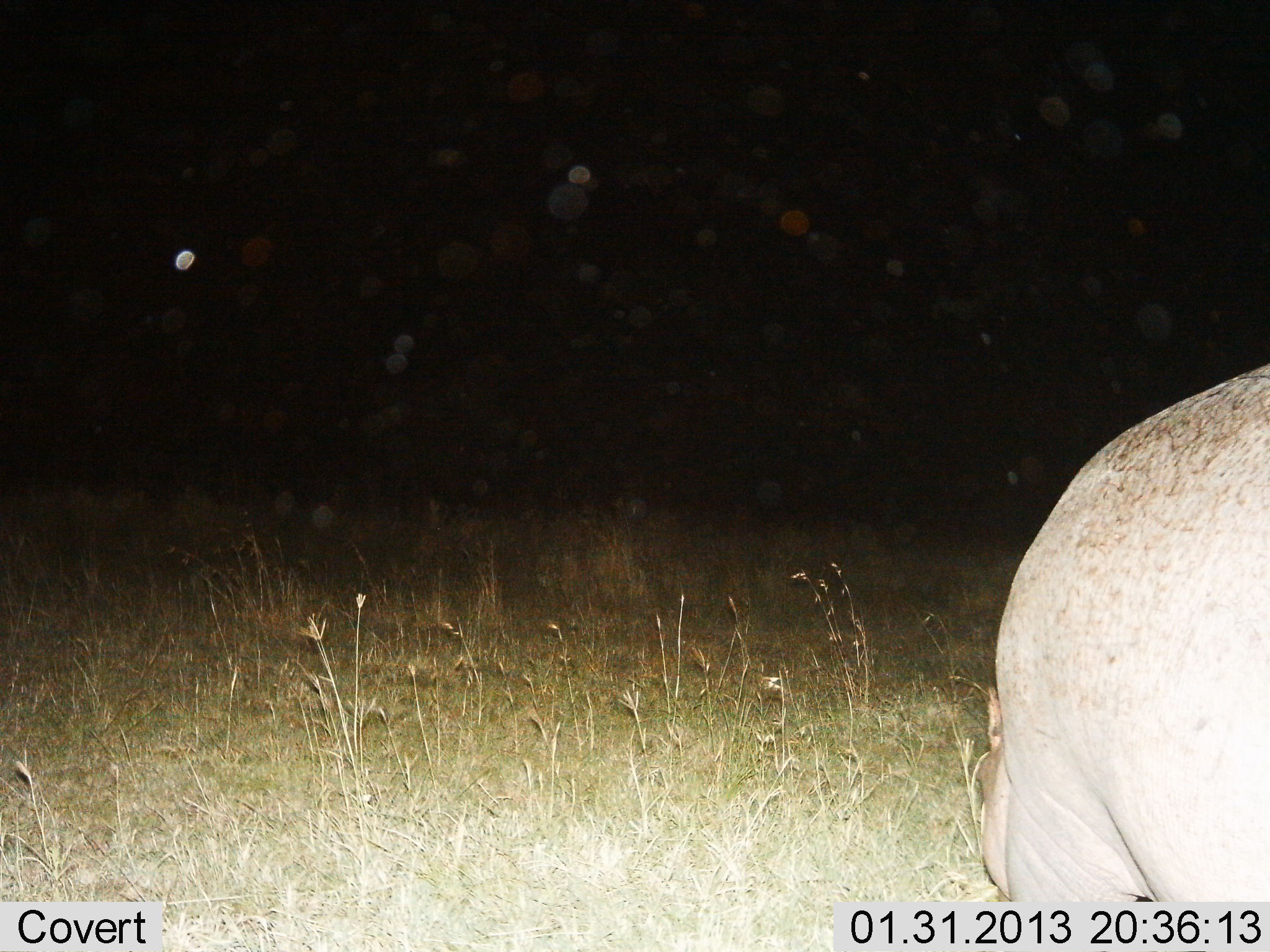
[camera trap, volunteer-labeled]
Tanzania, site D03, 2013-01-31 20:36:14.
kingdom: Animalia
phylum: Chordata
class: Mammalia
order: Artiodactyla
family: Hippopotamidae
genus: Hippopotamus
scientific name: Hippopotamus amphibius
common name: hippopotamus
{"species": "hippopotamus (Hippopotamus amphibius)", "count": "1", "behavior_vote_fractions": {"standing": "56%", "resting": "0%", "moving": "6%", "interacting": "0%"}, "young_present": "0%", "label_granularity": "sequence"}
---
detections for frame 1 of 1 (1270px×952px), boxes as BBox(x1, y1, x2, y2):
animal: BBox(968, 356, 1270, 905)